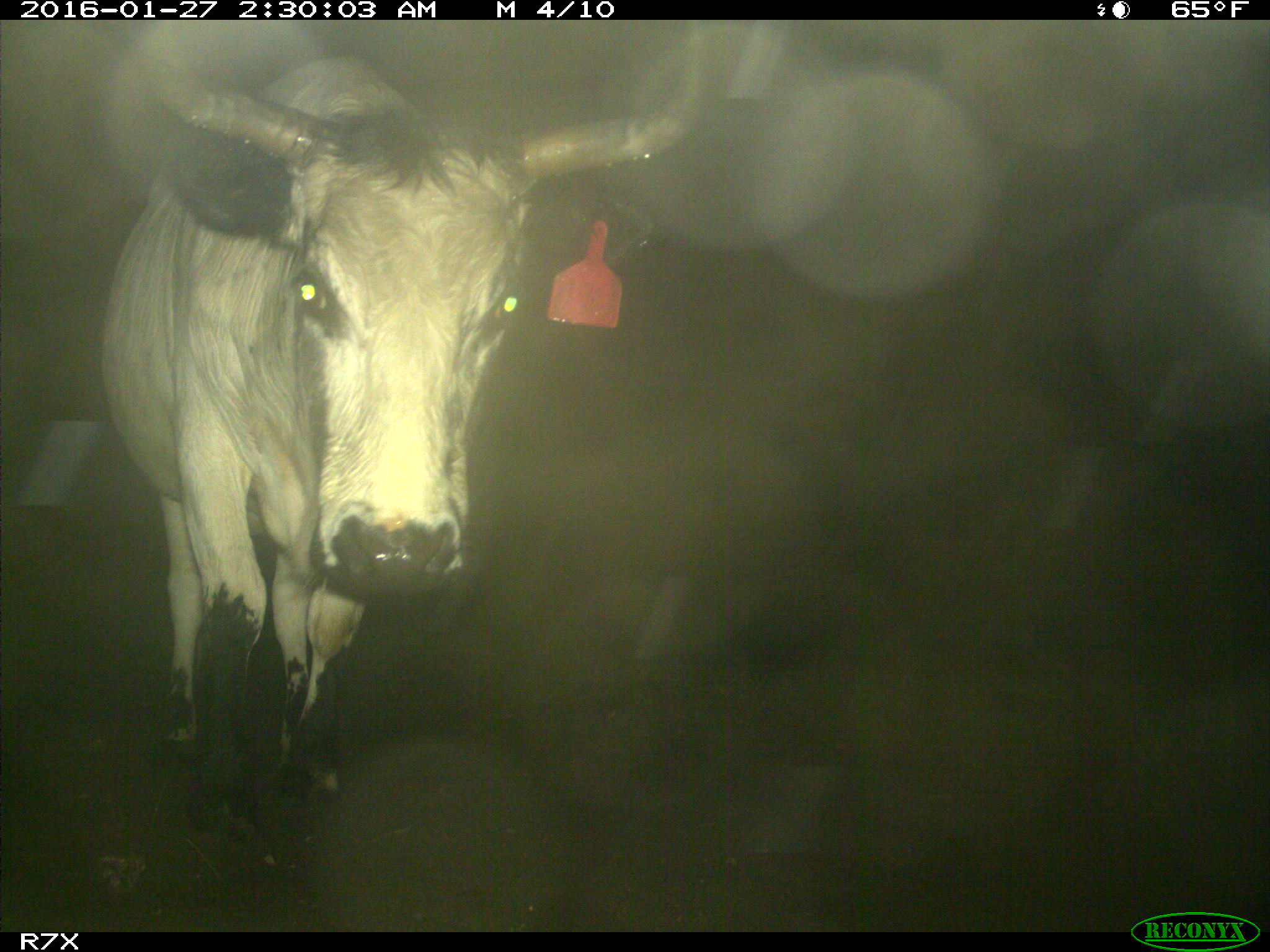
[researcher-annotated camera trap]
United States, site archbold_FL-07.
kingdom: Animalia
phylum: Chordata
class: Mammalia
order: Artiodactyla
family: Bovidae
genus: Bos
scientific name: Bos taurus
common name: domestic cow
Bos taurus (domestic cow).